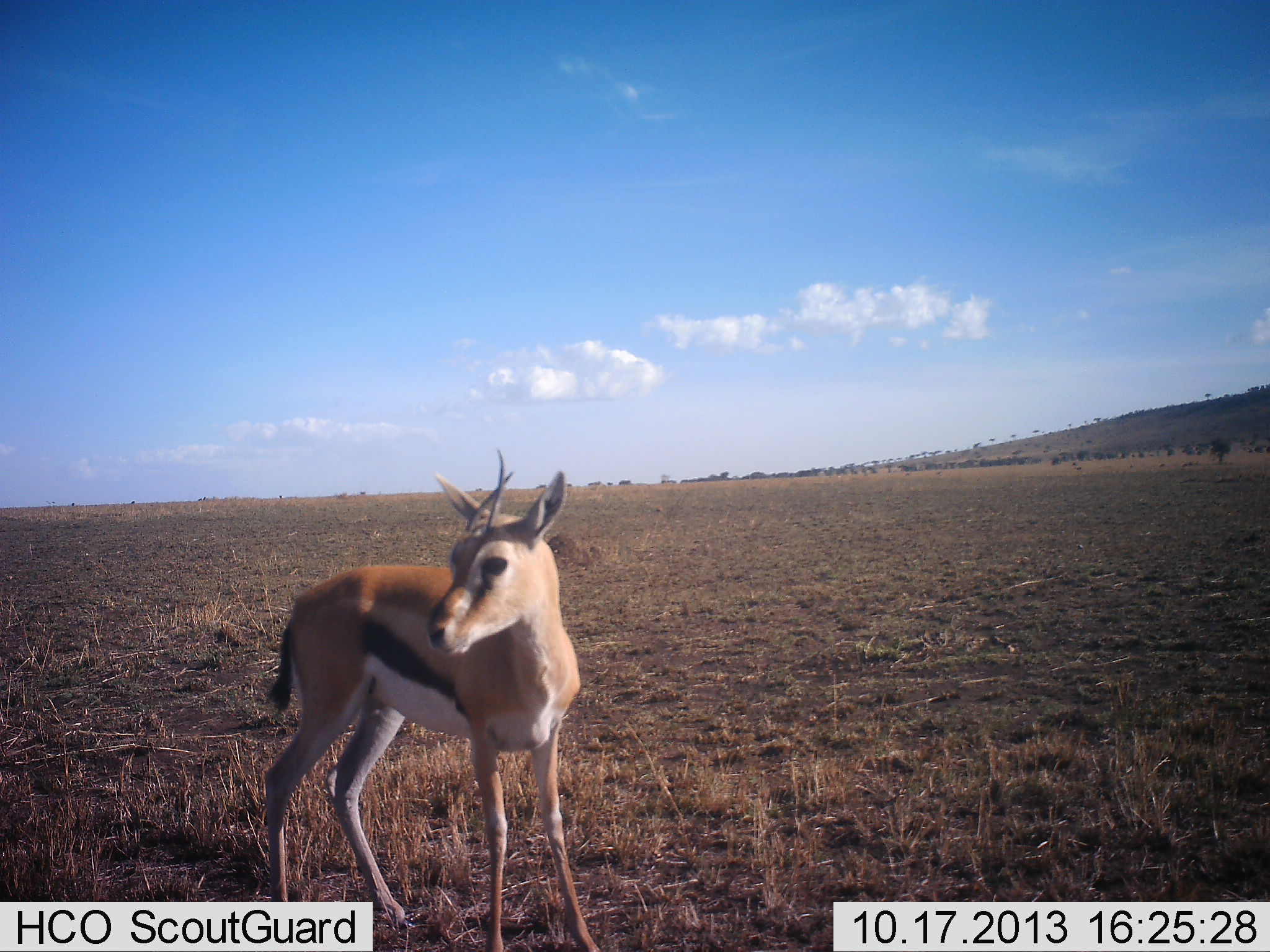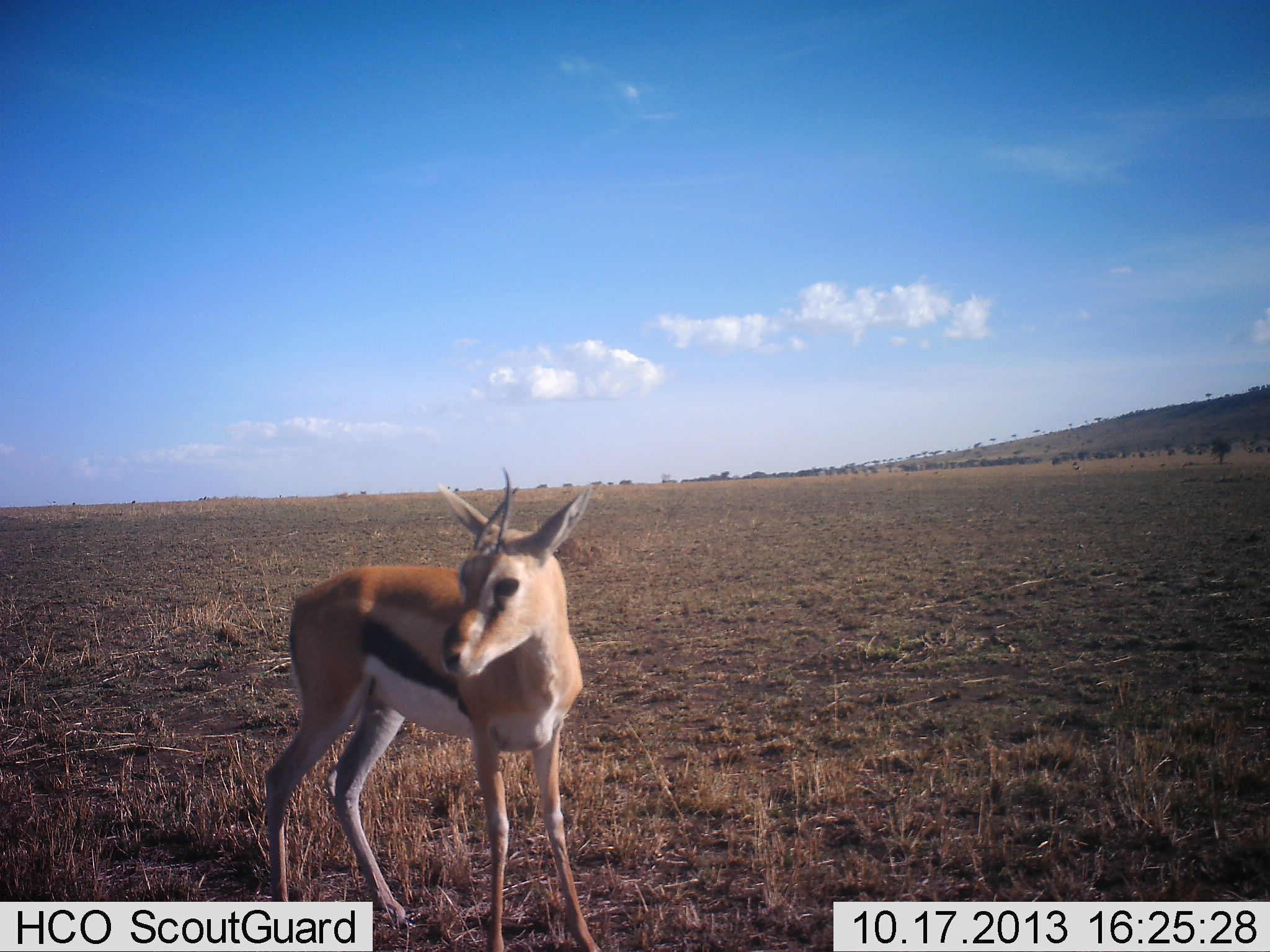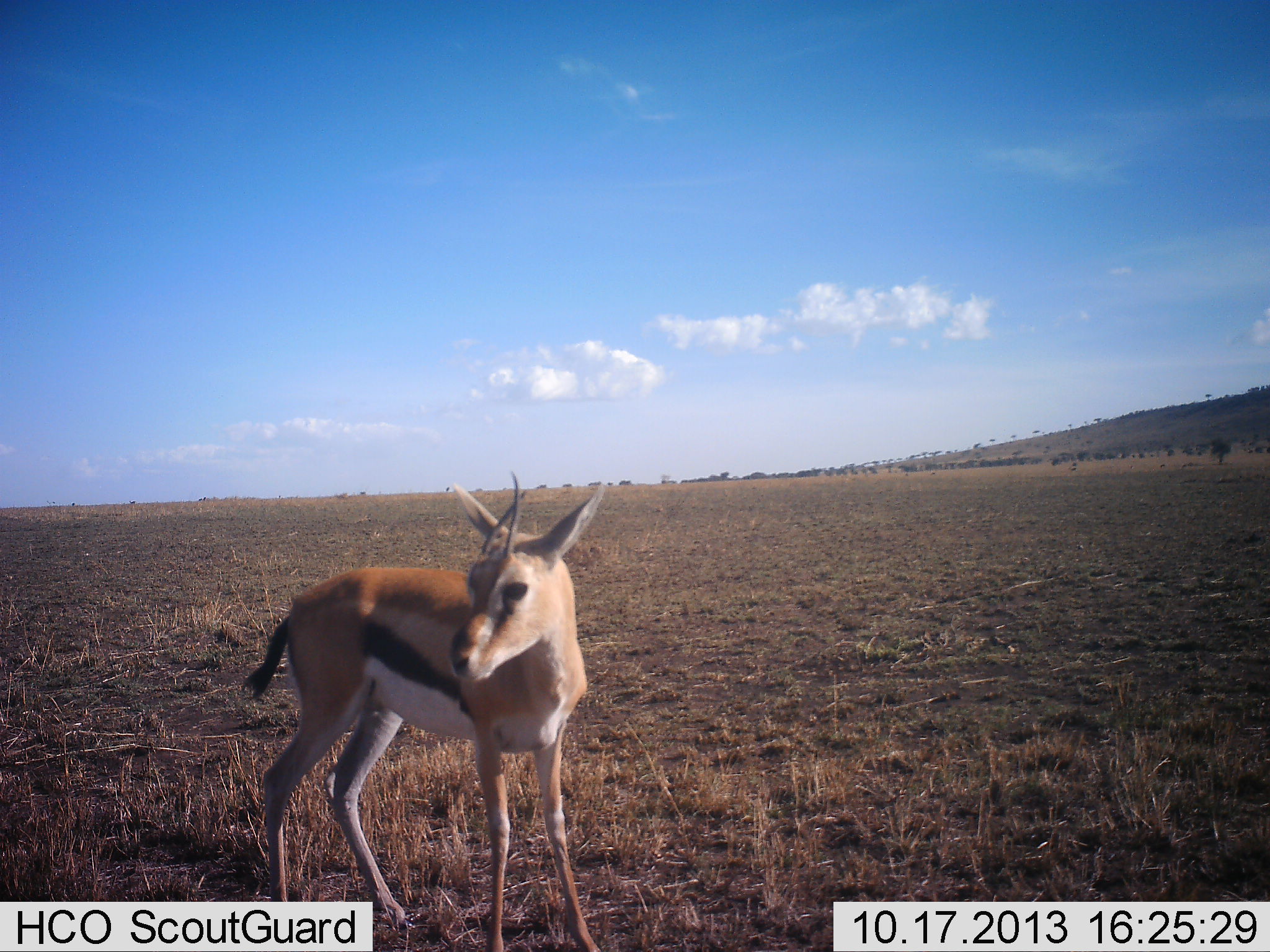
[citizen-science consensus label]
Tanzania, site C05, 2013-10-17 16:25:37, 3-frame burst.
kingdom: Animalia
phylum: Chordata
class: Mammalia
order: Artiodactyla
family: Bovidae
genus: Eudorcas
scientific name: Eudorcas thomsonii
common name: thomson's gazelle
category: gazellethomsons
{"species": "gazellethomsons (thomson's gazelle) (Eudorcas thomsonii)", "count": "1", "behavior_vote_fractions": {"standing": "100%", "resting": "0%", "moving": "0%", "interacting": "0%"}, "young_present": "0%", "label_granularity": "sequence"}